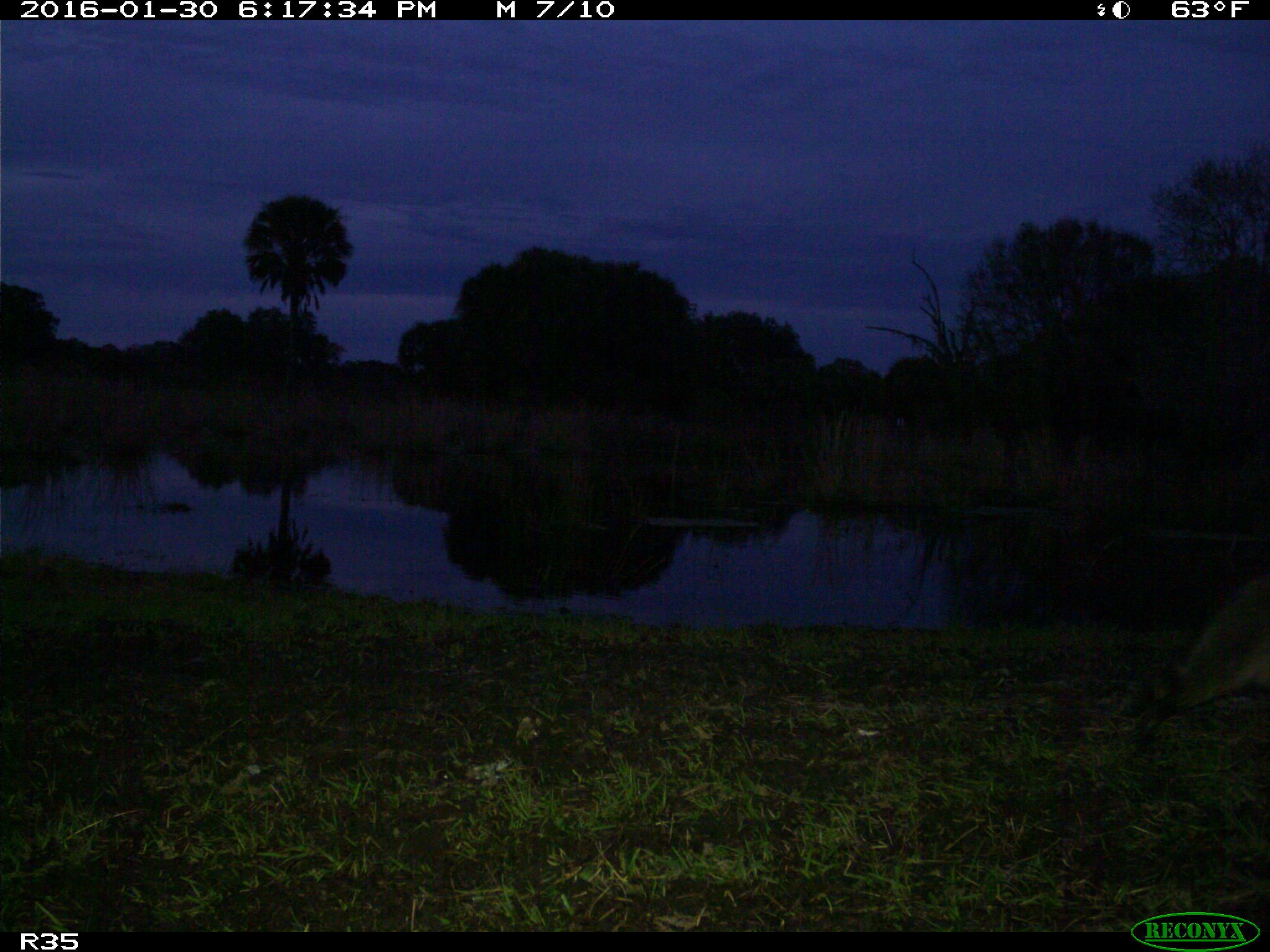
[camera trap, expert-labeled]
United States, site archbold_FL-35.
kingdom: Animalia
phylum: Chordata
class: Mammalia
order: Carnivora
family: Procyonidae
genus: Procyon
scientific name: Procyon lotor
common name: common raccoon